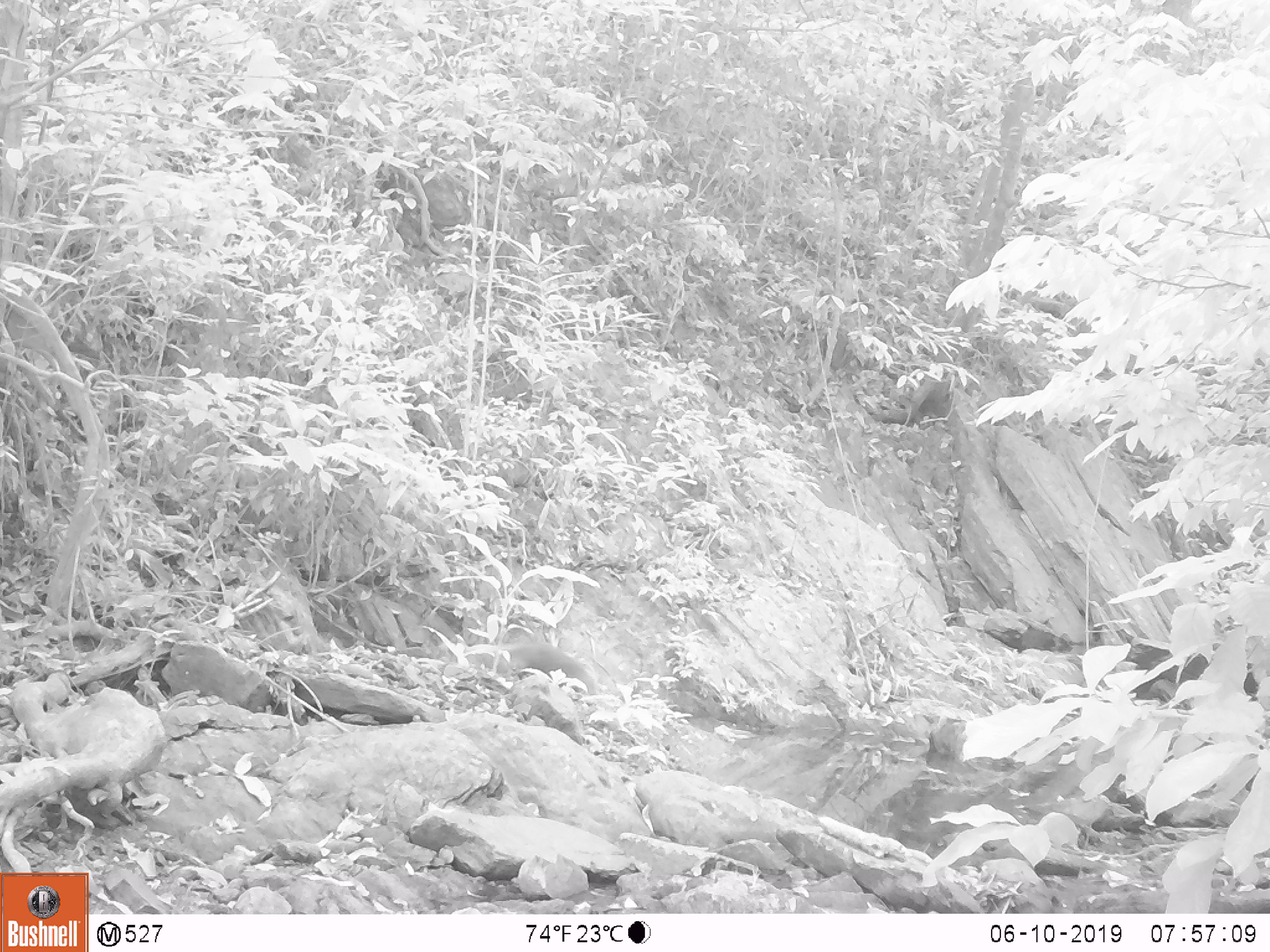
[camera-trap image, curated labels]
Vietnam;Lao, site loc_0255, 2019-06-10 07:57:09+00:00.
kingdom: Animalia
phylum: Chordata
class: Mammalia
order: Carnivora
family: Herpestidae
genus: Urva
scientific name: Urva urva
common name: crab-eating mongoose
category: crab eating mongoose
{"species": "crab eating mongoose (crab-eating mongoose) (Urva urva)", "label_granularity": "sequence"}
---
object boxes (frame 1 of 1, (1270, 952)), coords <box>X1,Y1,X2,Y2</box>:
crab eating mongoose: <box>497,638,597,695</box>